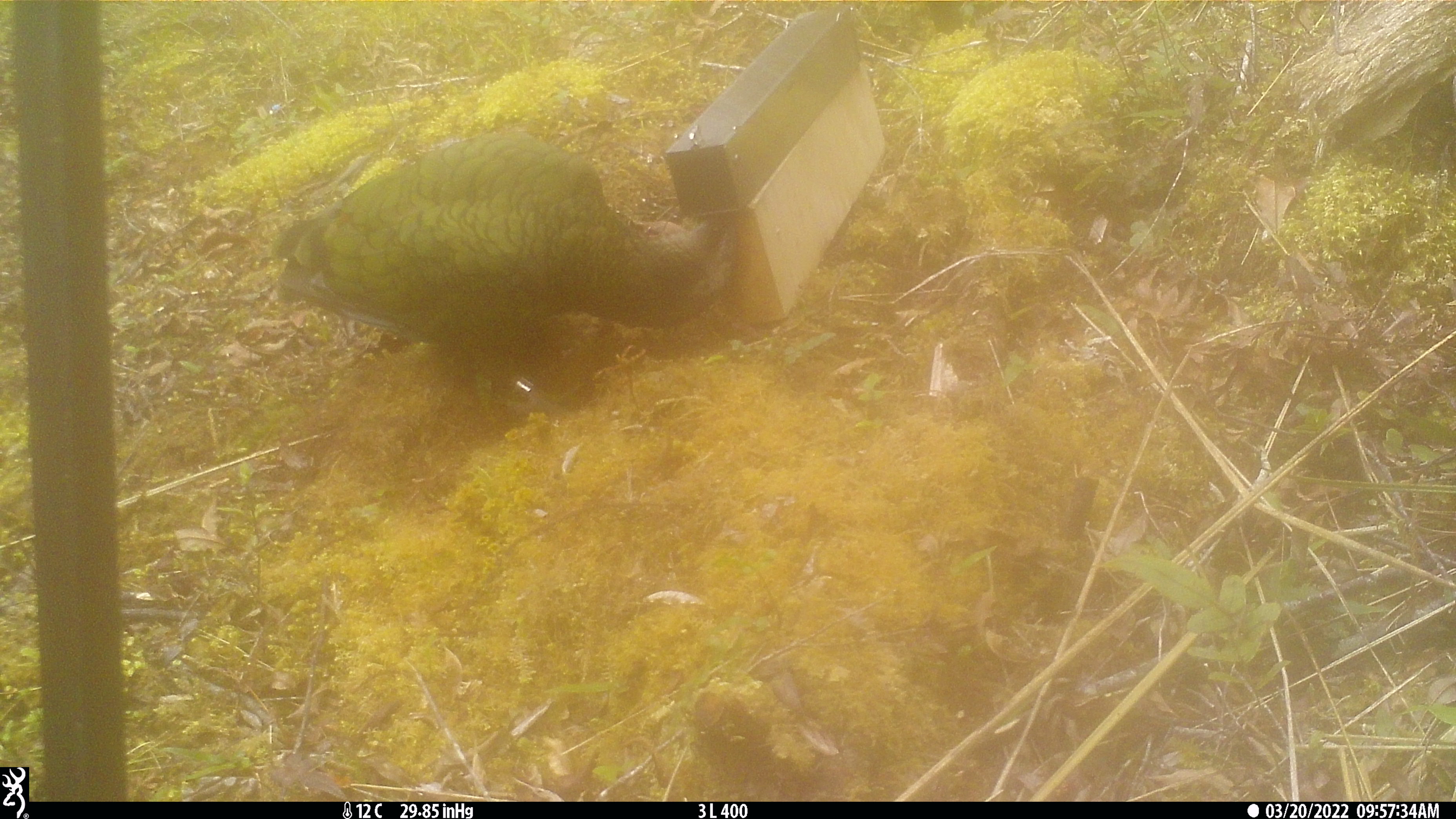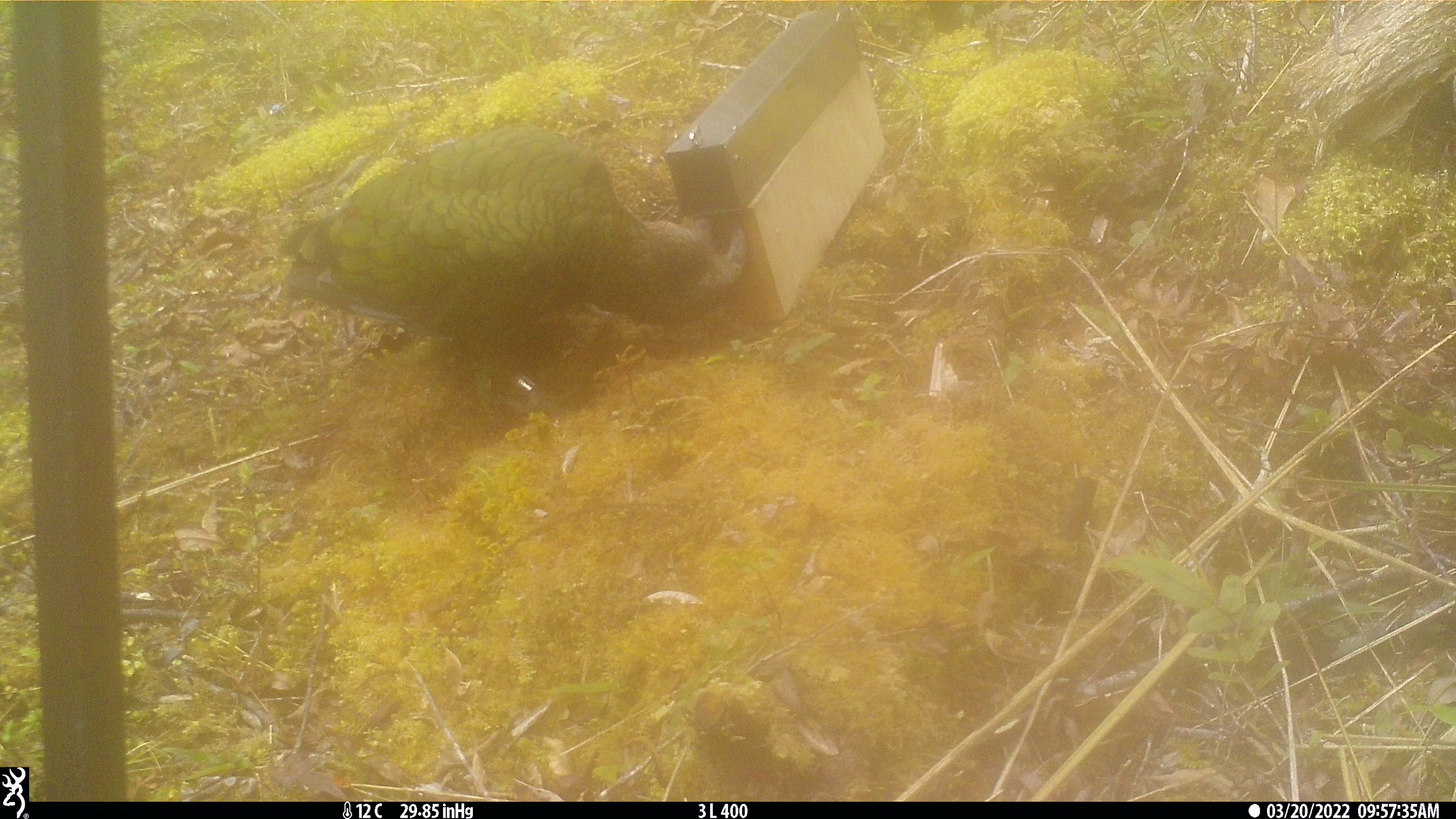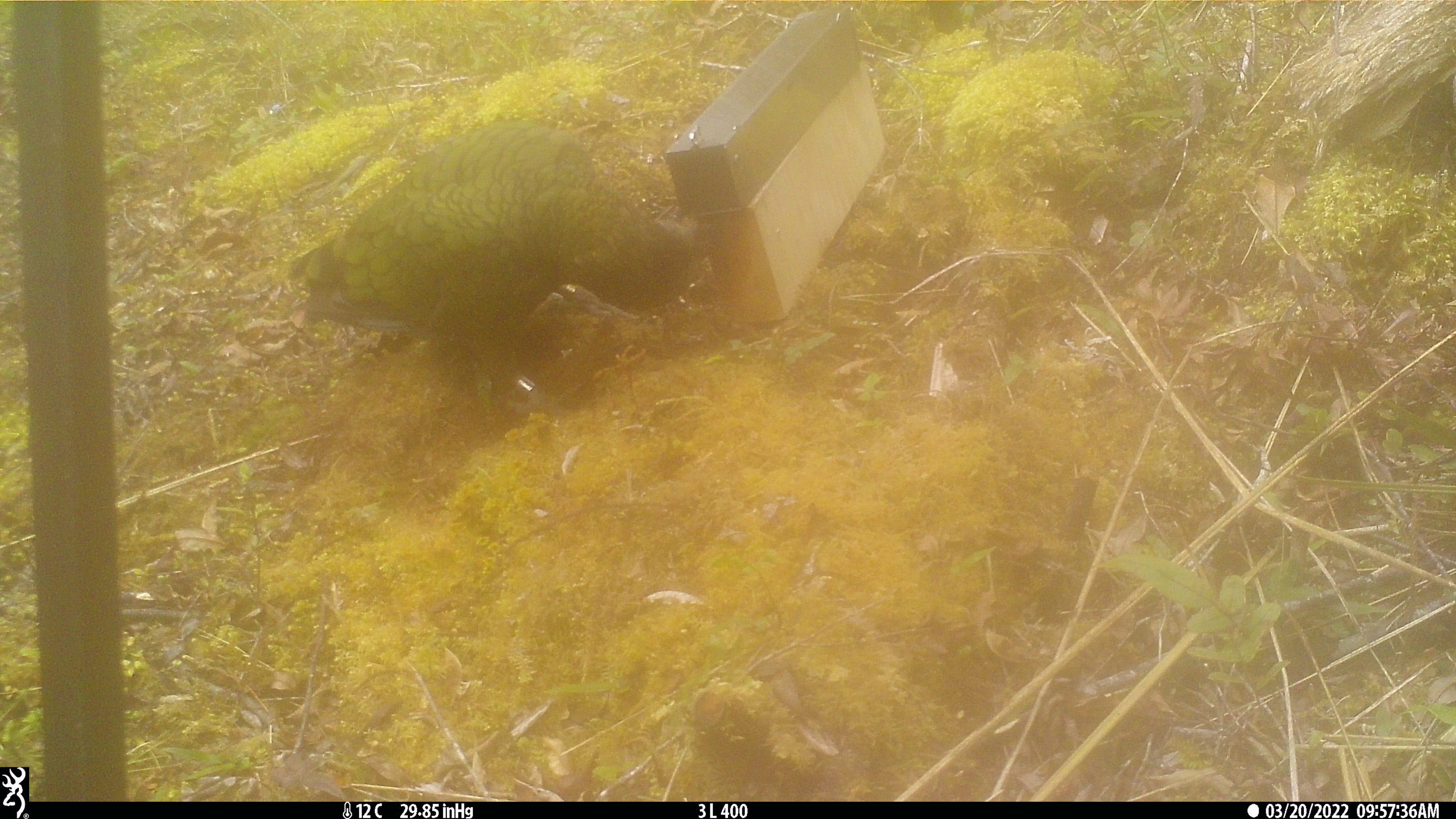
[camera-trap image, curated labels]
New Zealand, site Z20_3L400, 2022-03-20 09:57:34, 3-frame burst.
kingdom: Animalia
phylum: Chordata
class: Aves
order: Psittaciformes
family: Strigopidae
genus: Nestor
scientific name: Nestor notabilis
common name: kea